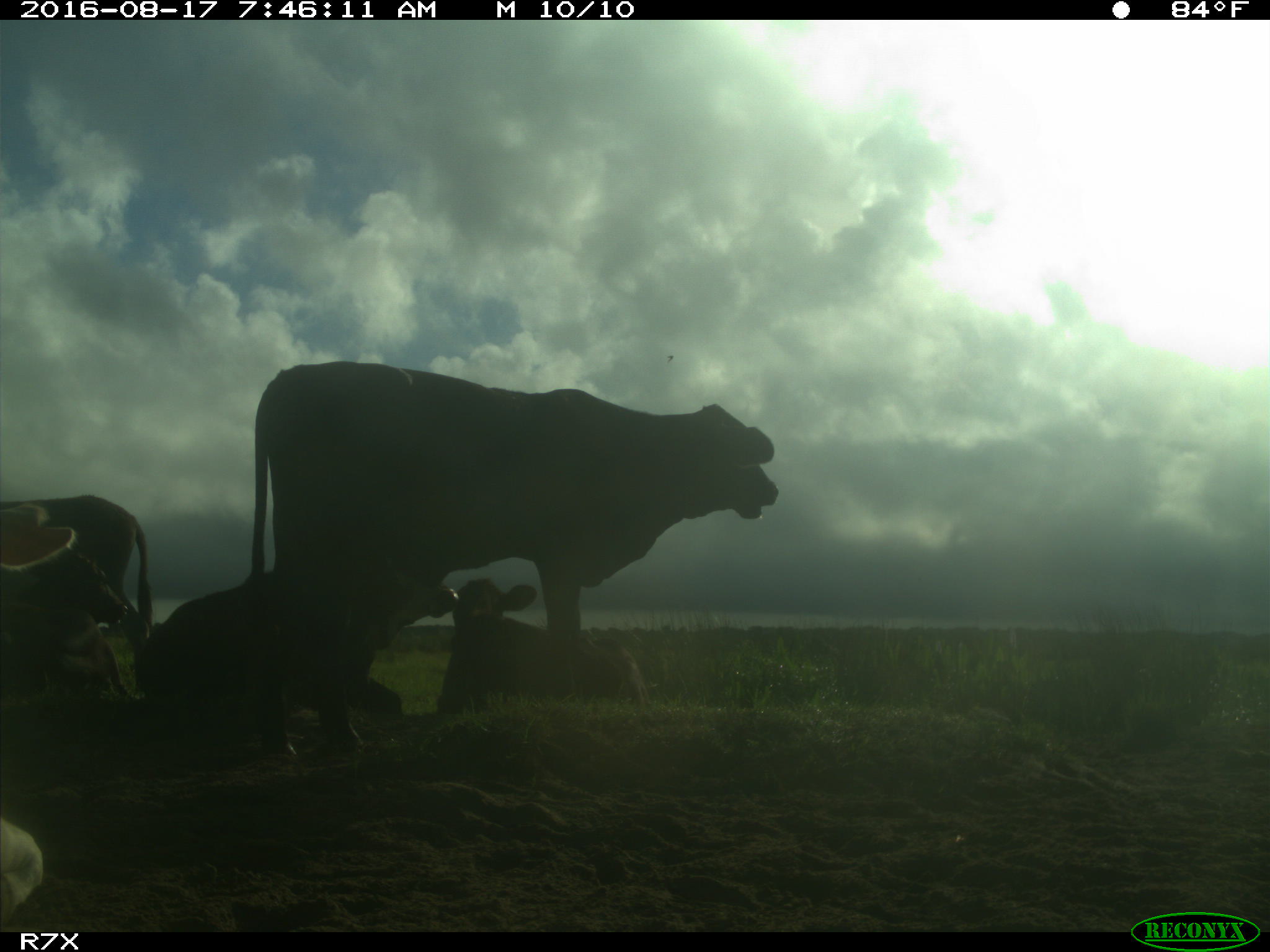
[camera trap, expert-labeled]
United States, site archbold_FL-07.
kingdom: Animalia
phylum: Chordata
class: Mammalia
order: Artiodactyla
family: Bovidae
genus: Bos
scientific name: Bos taurus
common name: domestic cow